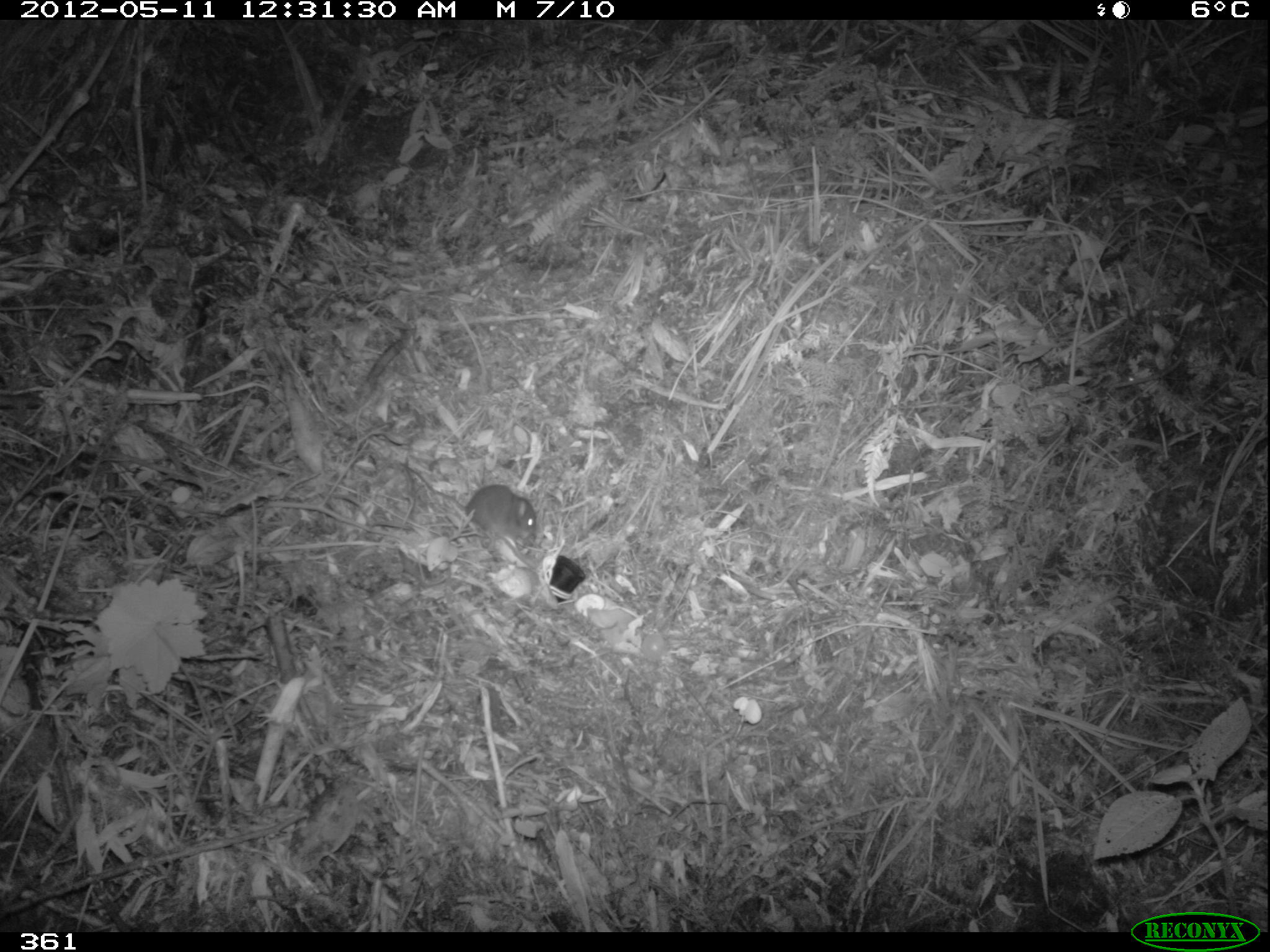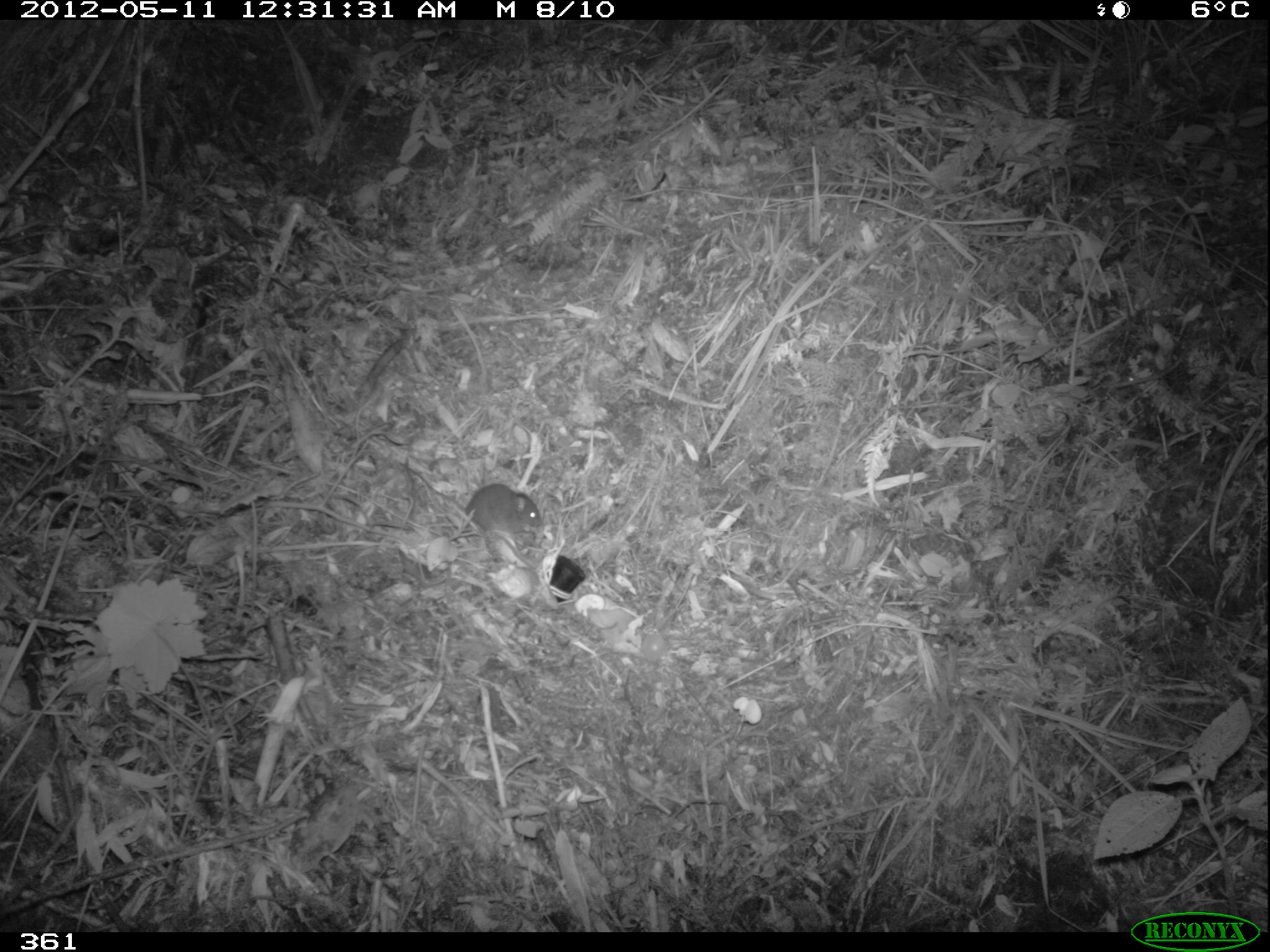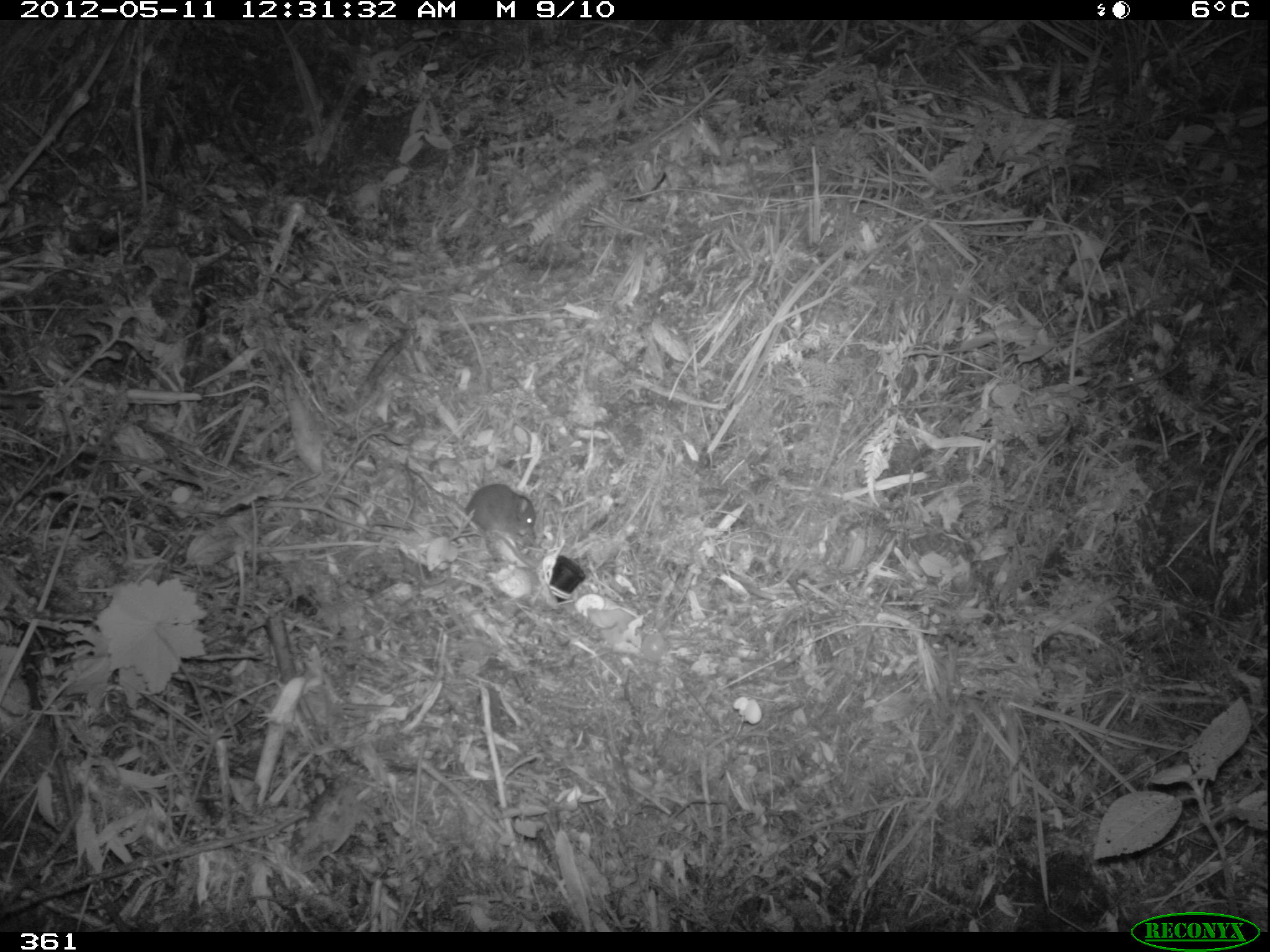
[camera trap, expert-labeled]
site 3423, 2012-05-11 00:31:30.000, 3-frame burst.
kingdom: Animalia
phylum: Chordata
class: Mammalia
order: Rodentia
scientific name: Rodentia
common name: rodents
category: unknown rodent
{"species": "unknown rodent (rodents) (Rodentia)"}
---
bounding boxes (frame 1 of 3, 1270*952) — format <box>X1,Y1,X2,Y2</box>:
unknown rodent: <box>400,461,537,547</box>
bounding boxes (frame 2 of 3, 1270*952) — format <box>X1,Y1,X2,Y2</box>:
unknown rodent: <box>399,462,542,536</box>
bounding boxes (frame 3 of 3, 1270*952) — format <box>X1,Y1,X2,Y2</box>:
unknown rodent: <box>399,462,536,542</box>